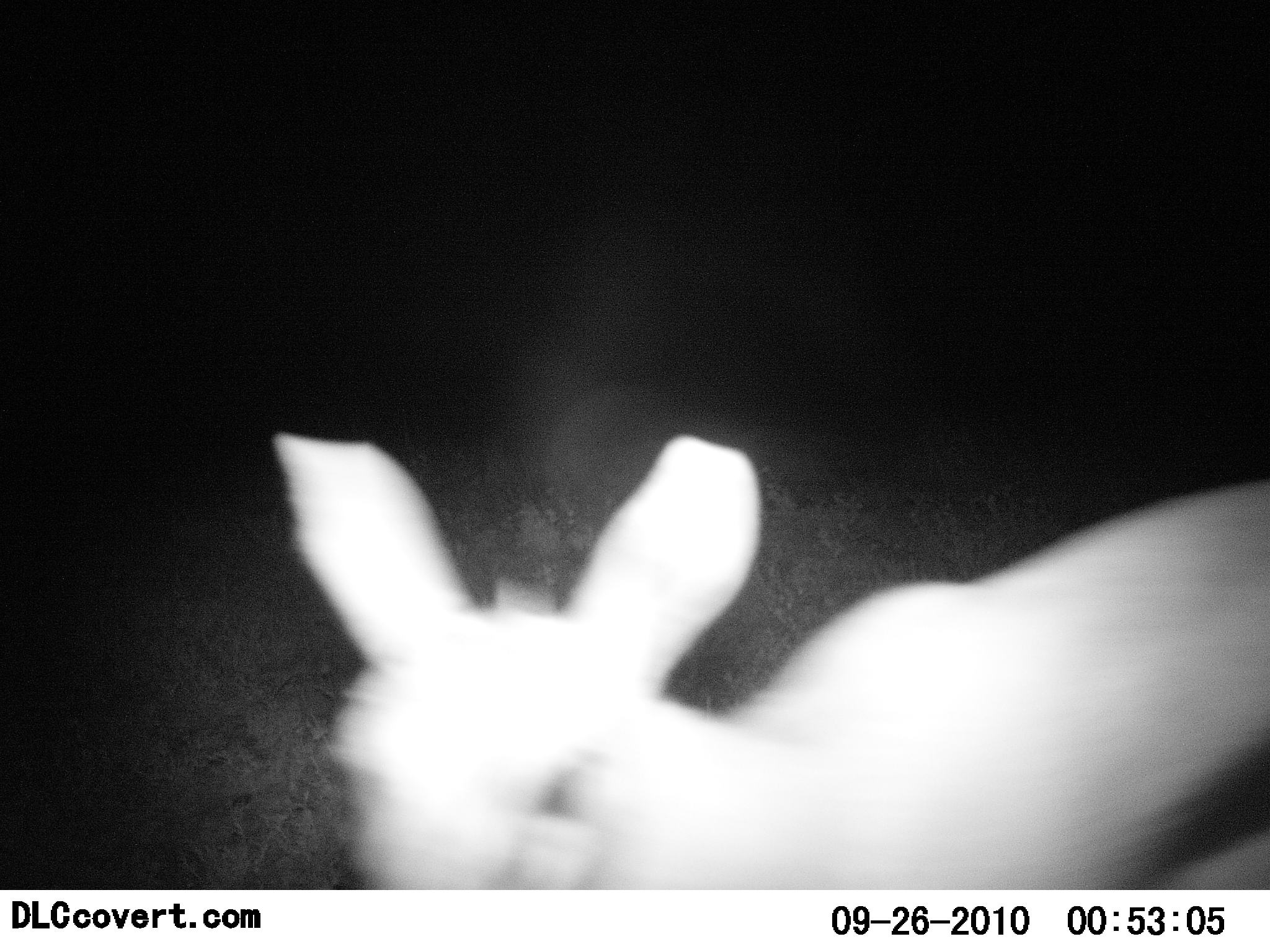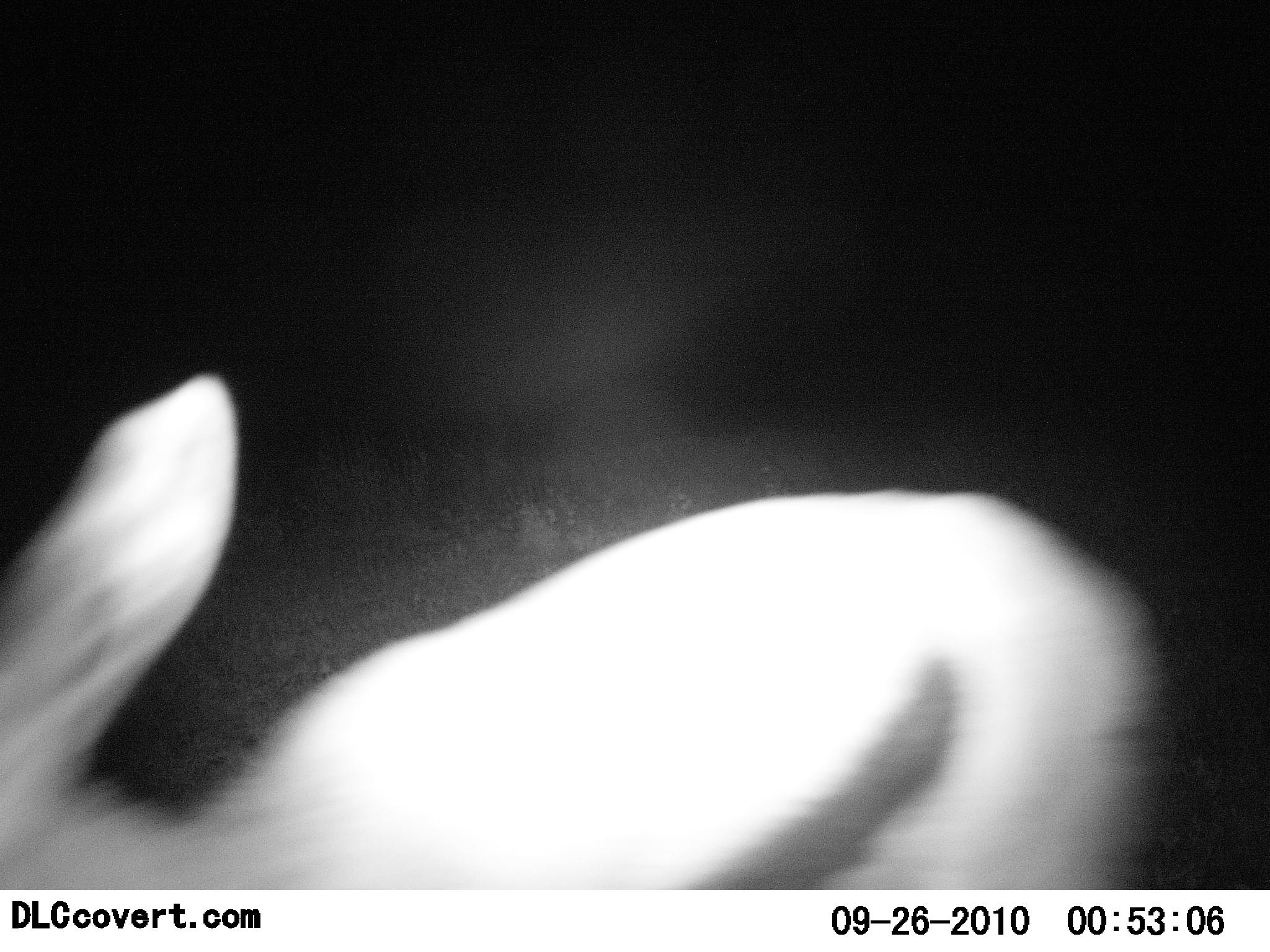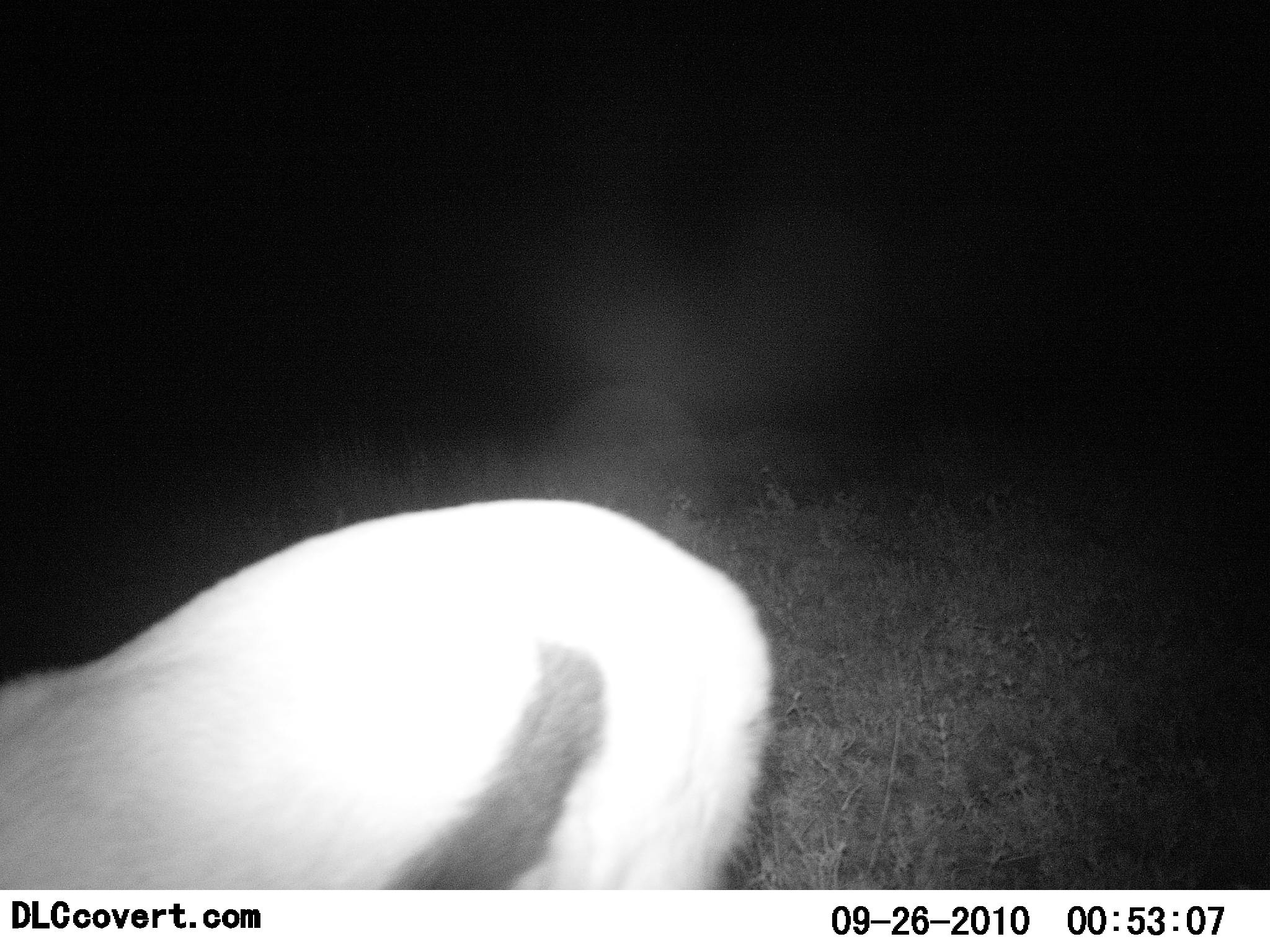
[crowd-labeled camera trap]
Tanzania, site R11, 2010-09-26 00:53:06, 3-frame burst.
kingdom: Animalia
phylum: Chordata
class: Mammalia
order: Artiodactyla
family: Bovidae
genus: Eudorcas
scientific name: Eudorcas thomsonii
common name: thomson's gazelle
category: gazellethomsons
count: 1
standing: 8%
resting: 0%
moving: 100%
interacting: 0%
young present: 8%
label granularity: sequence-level